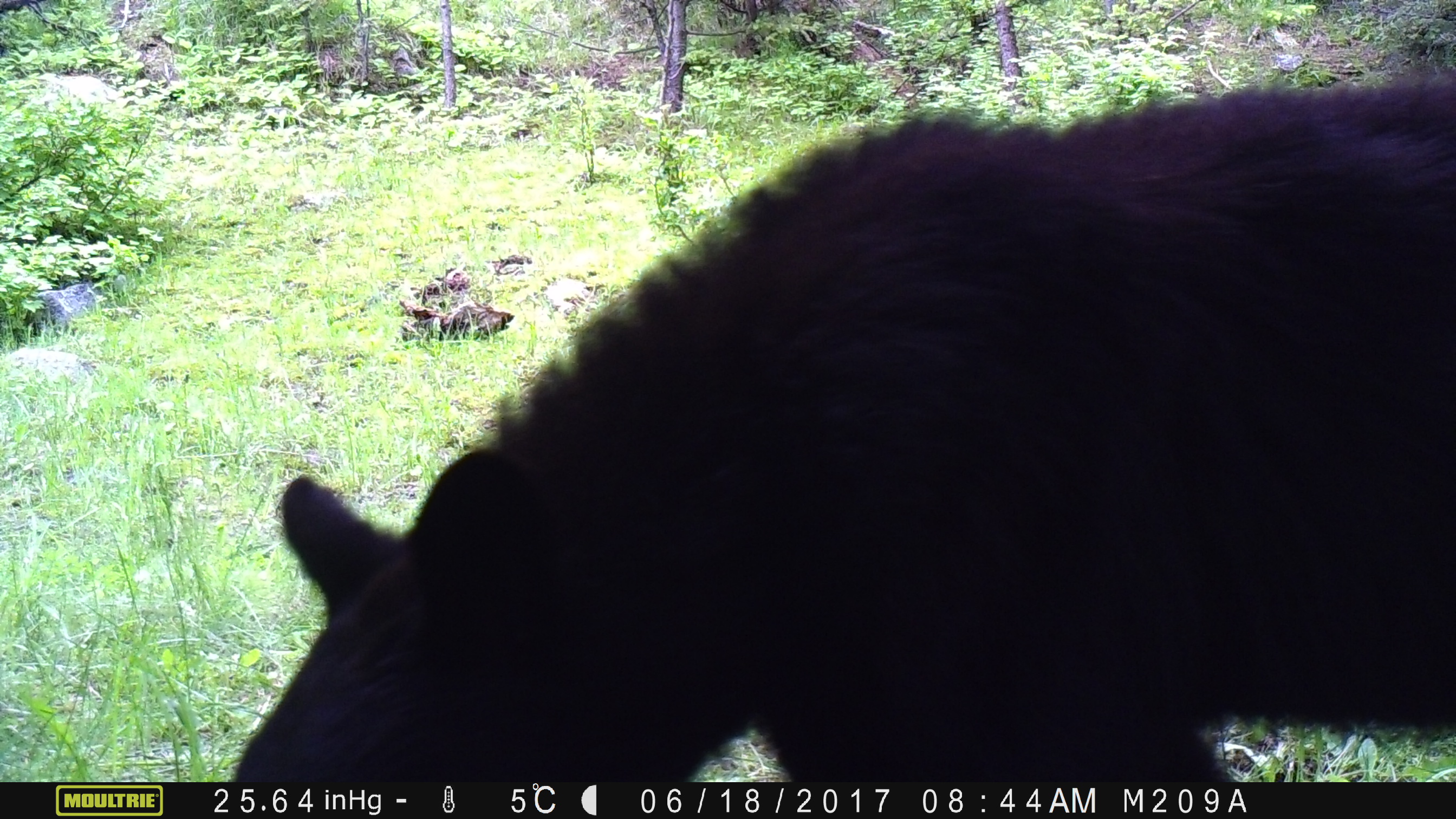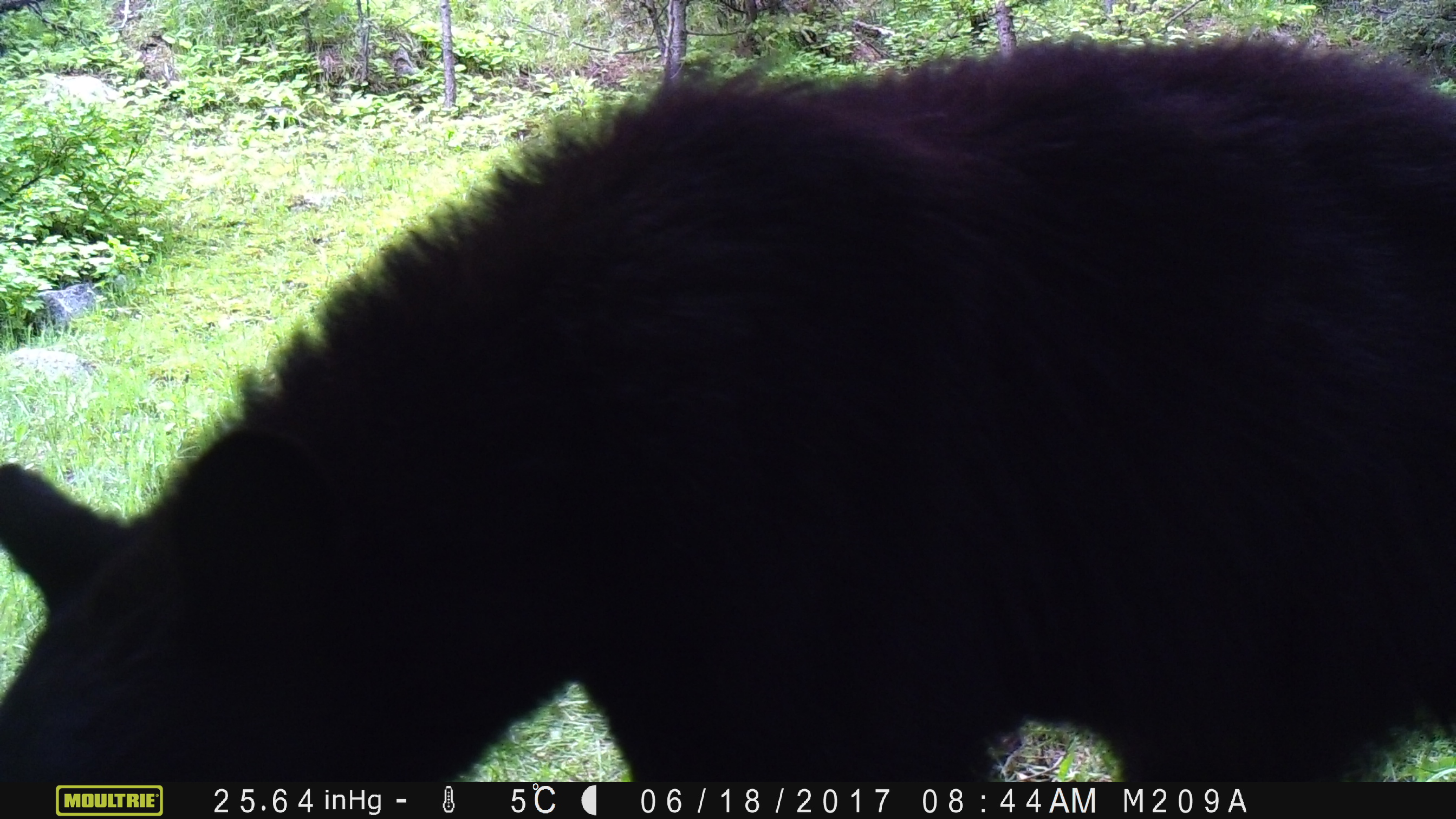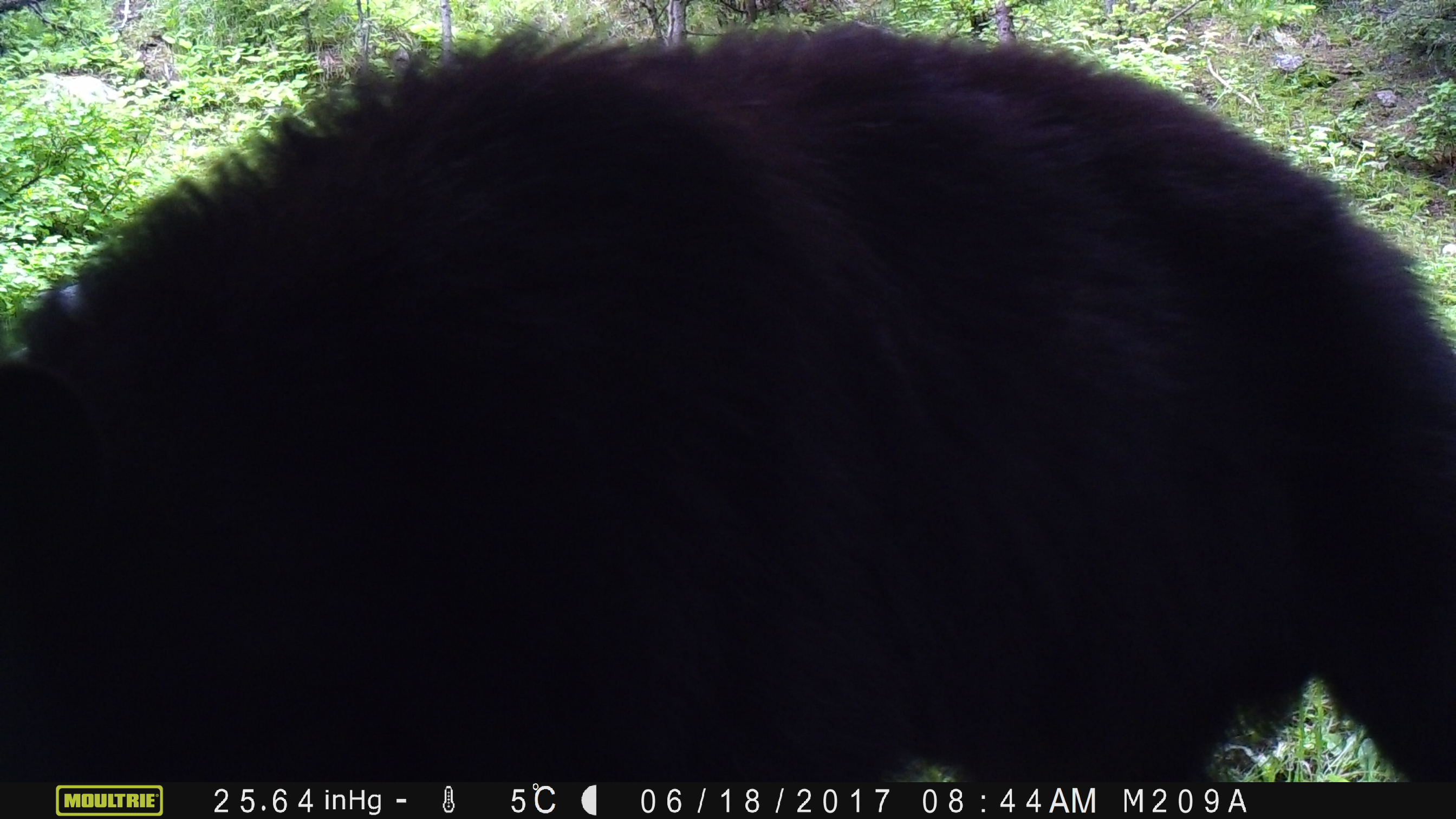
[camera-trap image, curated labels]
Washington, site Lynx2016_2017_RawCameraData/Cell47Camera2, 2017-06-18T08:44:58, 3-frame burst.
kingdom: Animalia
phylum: Chordata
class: Mammalia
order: Carnivora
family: Ursidae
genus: Ursus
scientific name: Ursus americanus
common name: american black bear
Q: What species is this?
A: Ursus americanus (american black bear).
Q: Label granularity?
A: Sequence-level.